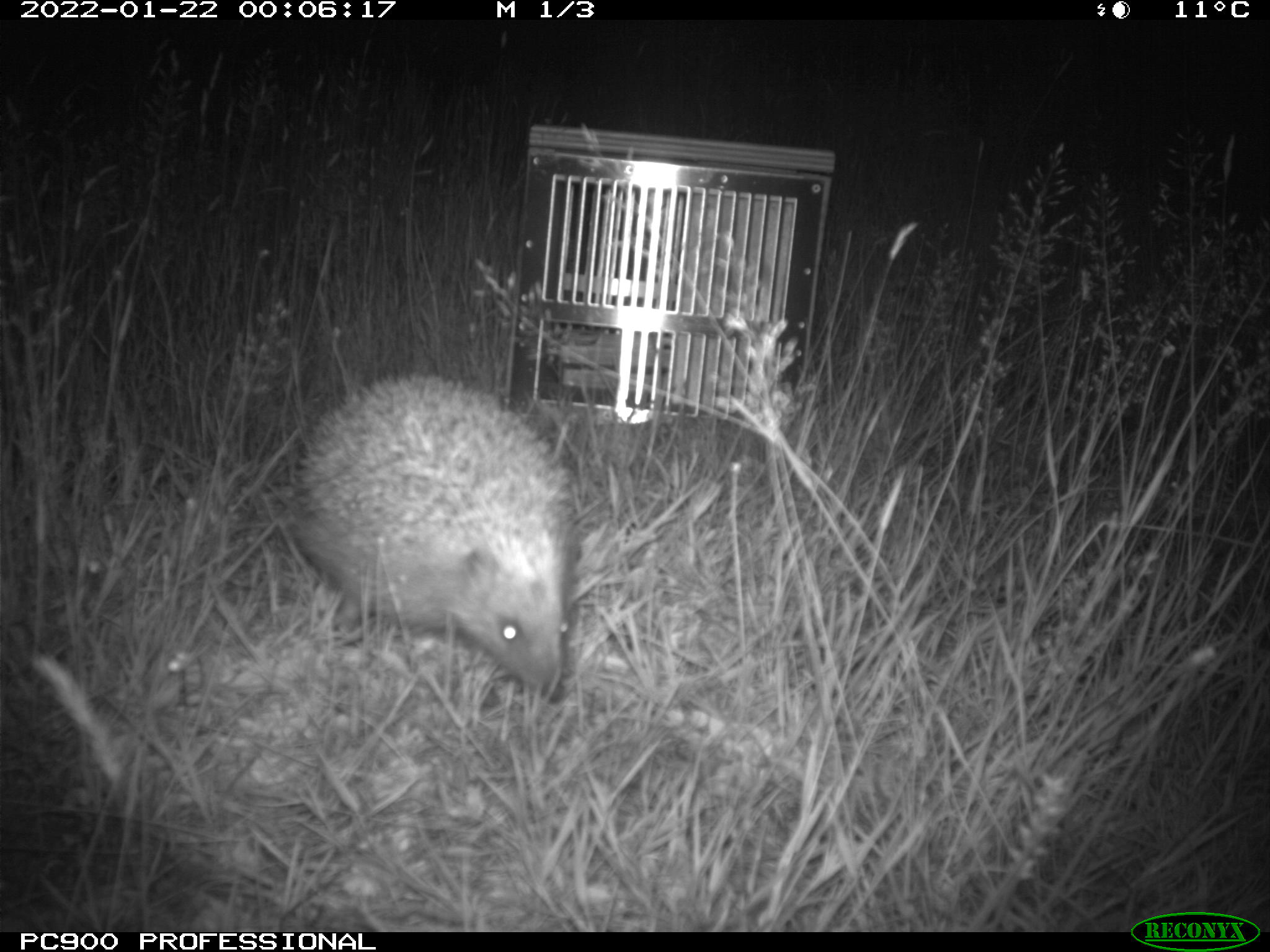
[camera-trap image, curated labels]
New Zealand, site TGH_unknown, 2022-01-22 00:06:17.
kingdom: Animalia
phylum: Chordata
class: Mammalia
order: Eulipotyphla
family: Erinaceidae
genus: Erinaceus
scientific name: Erinaceus europaeus europaeus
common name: european hedgehog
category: hedgehog